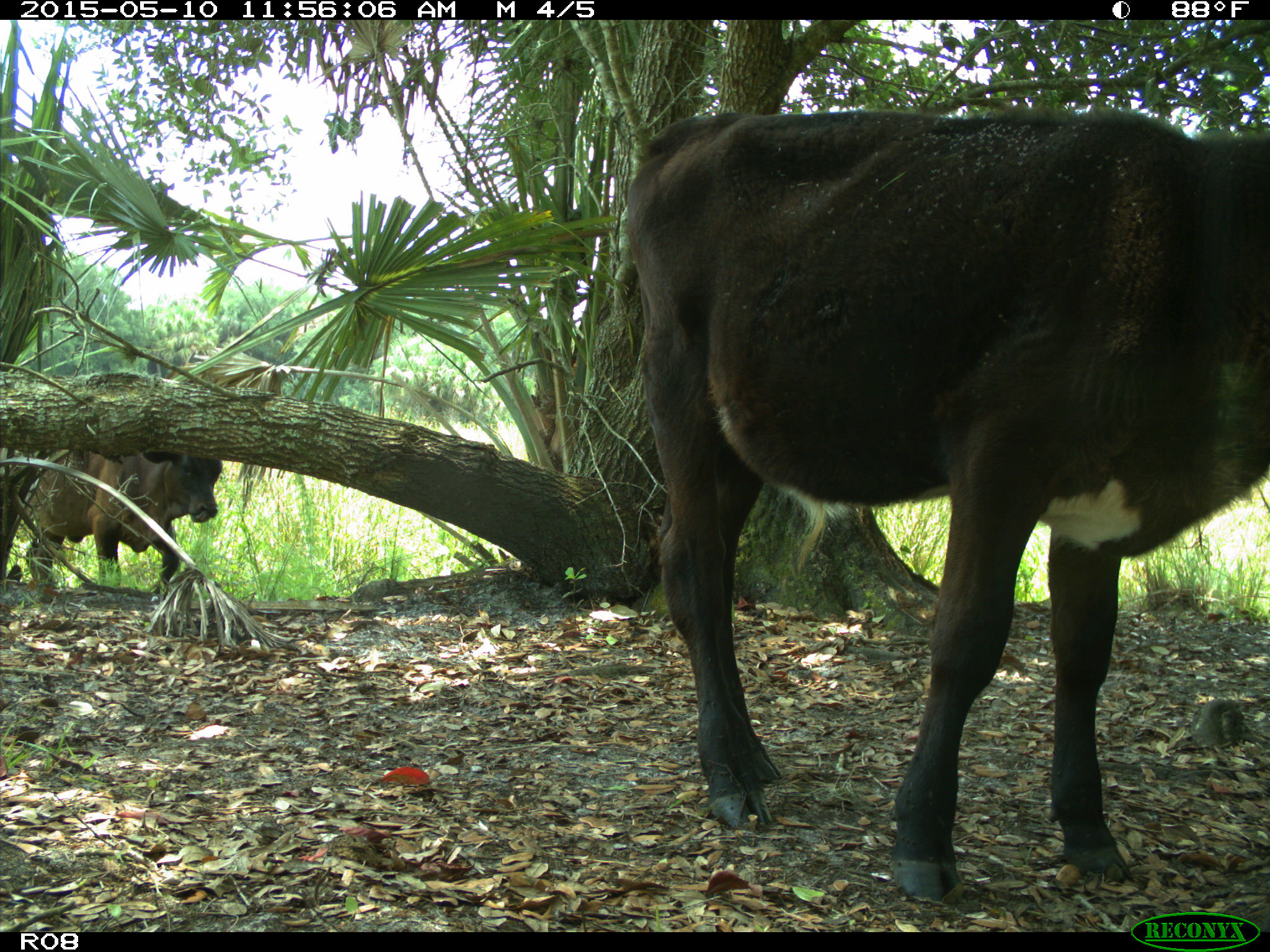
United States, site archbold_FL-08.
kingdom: Animalia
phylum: Chordata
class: Mammalia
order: Artiodactyla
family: Bovidae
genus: Bos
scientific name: Bos taurus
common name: domestic cow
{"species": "Bos taurus (domestic cow)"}